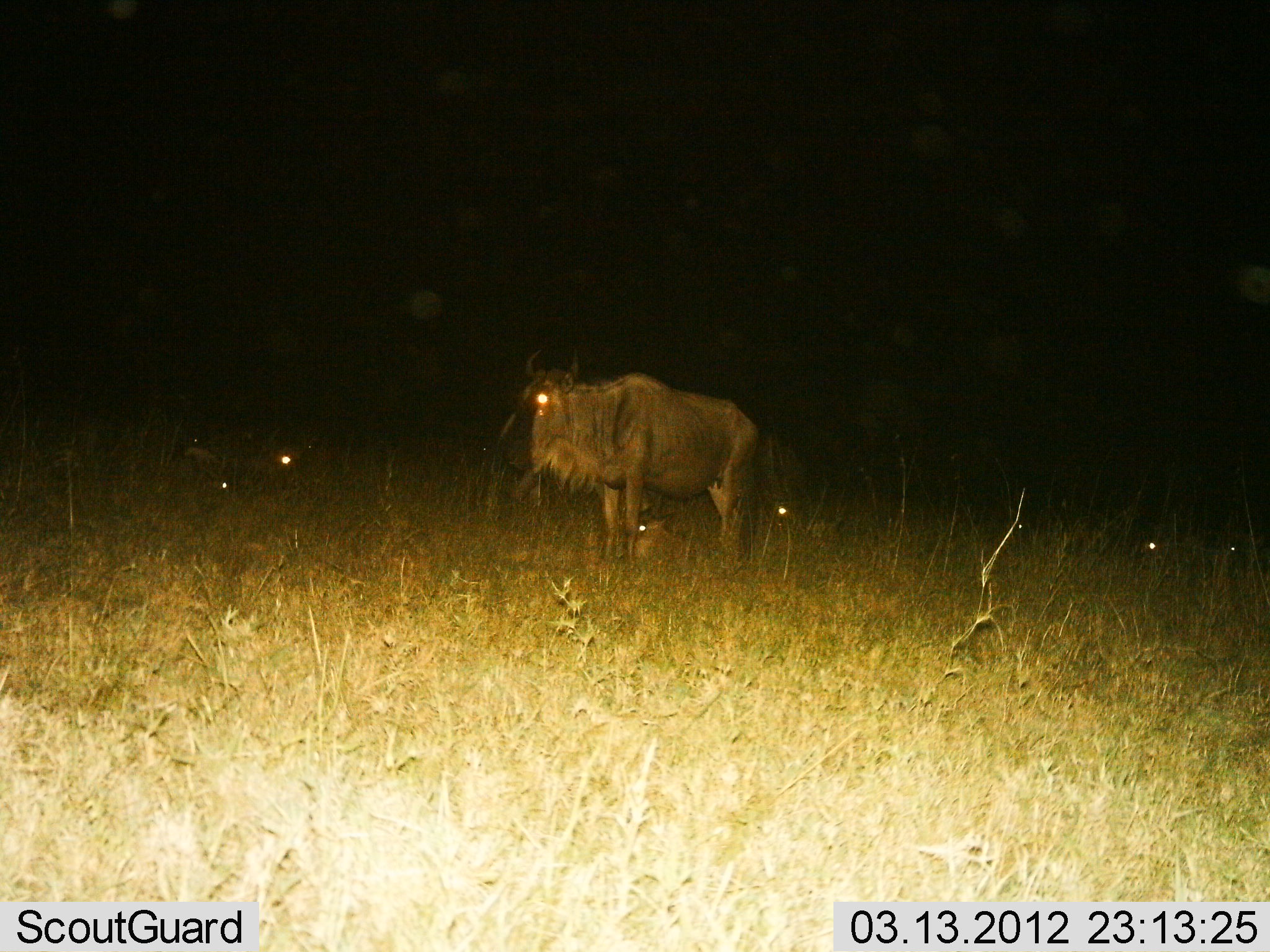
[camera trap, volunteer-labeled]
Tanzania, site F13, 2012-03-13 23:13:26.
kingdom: Animalia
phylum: Chordata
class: Mammalia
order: Artiodactyla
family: Bovidae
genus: Connochaetes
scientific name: Connochaetes taurinus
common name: blue wildebeest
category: wildebeest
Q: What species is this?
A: Wildebeest (blue wildebeest) (Connochaetes taurinus).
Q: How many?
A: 2.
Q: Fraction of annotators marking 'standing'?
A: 90%.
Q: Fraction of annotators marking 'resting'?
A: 40%.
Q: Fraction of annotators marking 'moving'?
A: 10%.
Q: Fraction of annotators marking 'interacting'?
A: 0%.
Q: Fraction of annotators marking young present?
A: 20%.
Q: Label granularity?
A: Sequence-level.